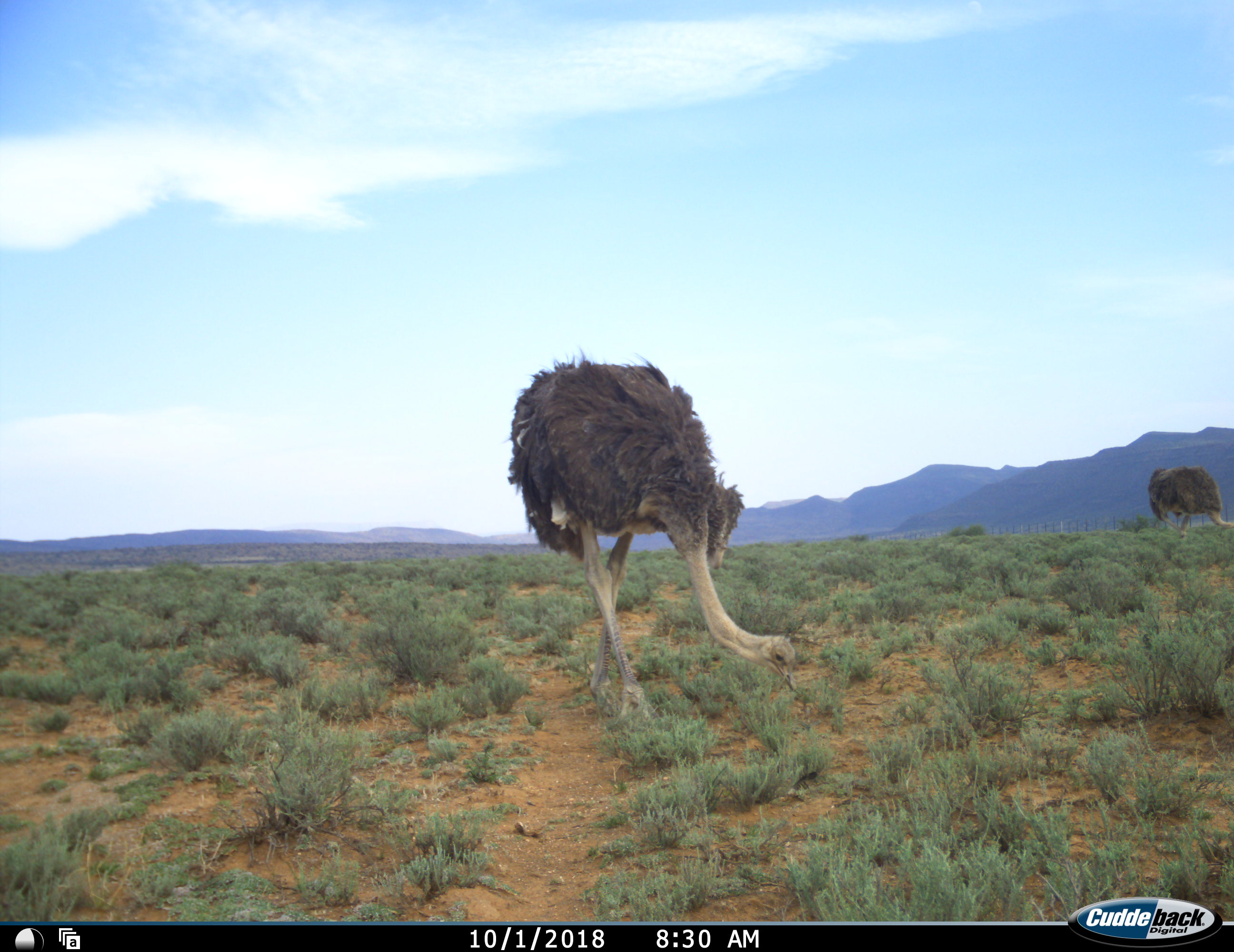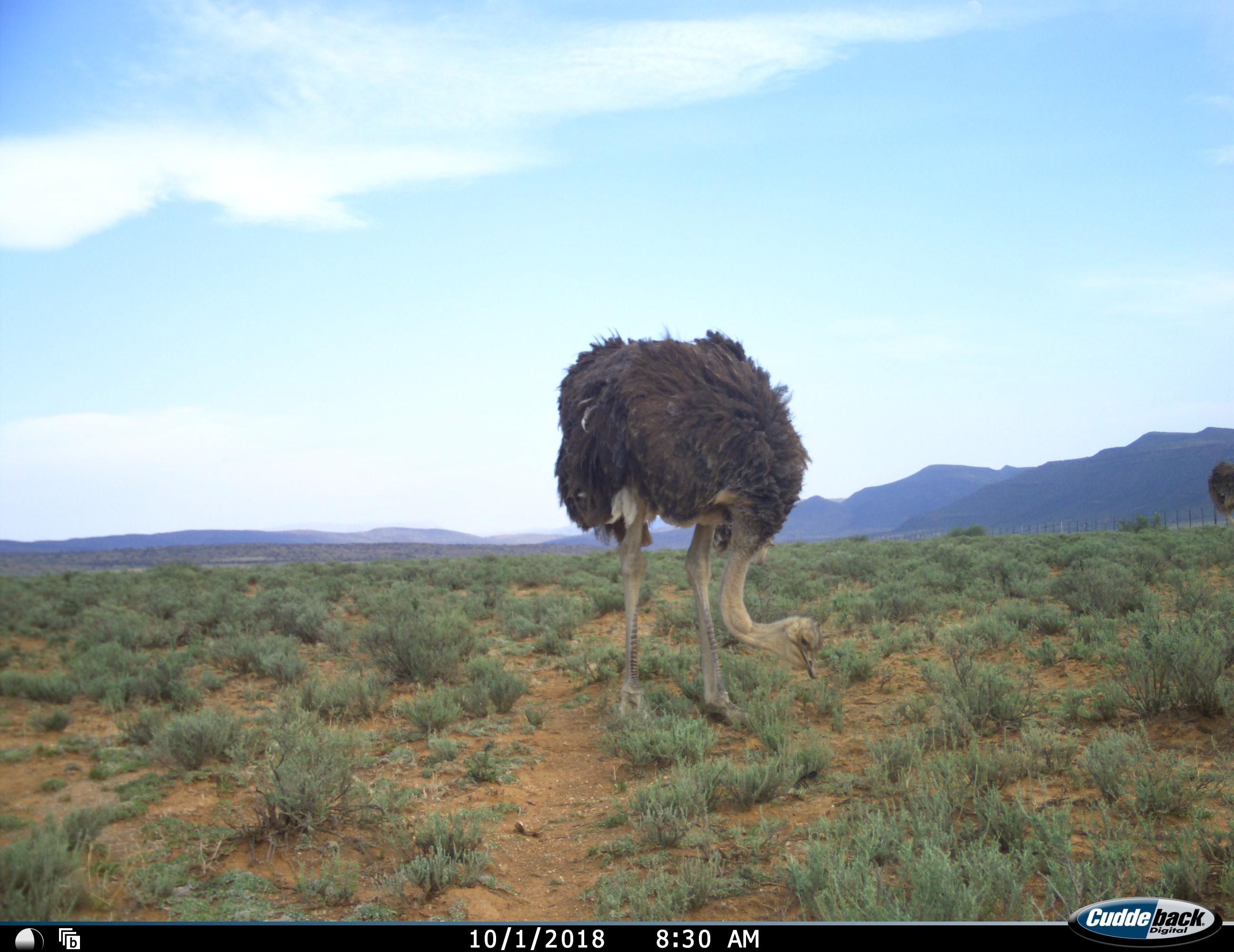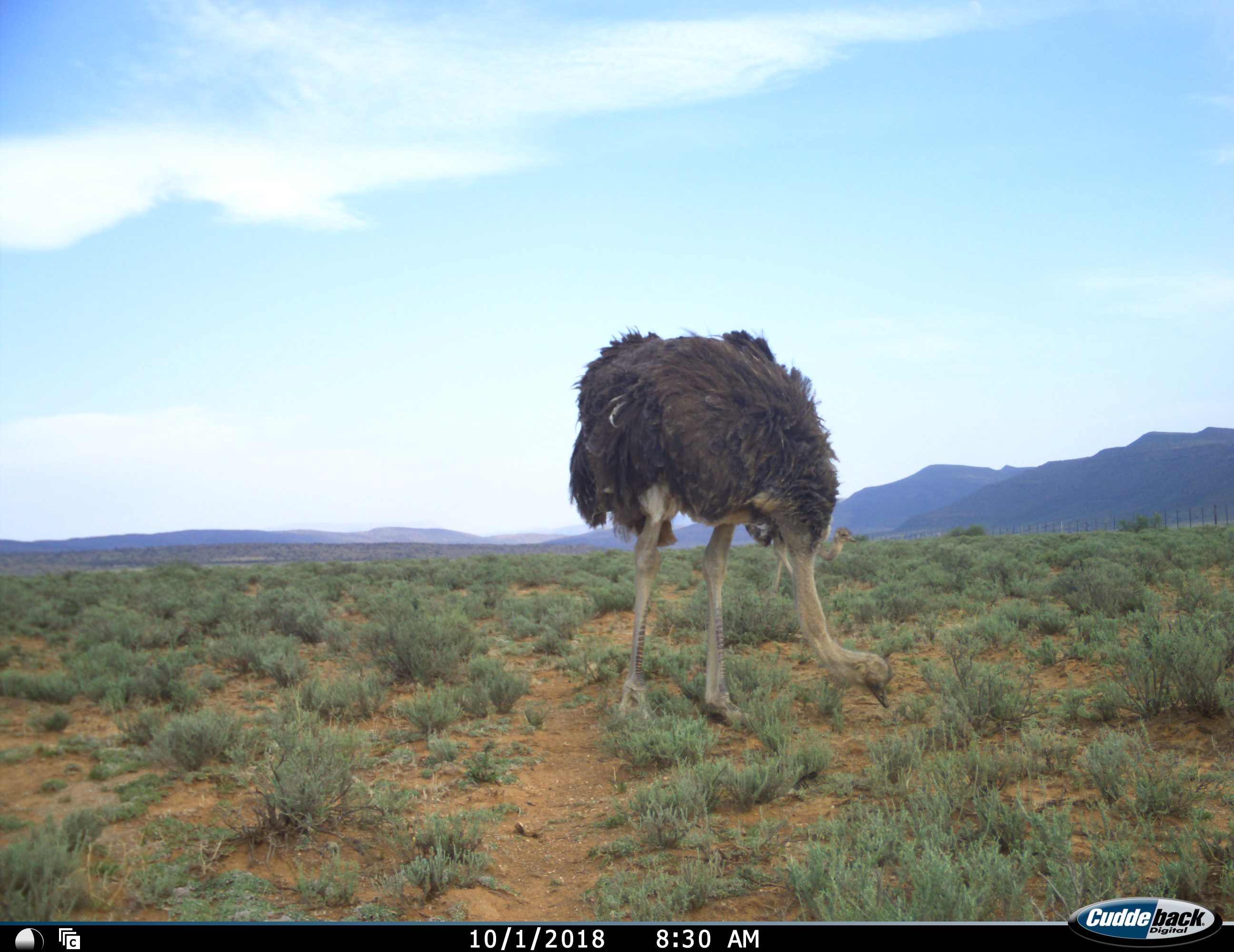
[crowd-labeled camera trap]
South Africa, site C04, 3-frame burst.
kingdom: Animalia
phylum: Chordata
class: Aves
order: Struthioniformes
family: Struthionidae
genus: Struthio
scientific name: Struthio camelus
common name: ostrich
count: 2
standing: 10%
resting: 0%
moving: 50%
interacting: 0%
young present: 10%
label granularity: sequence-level